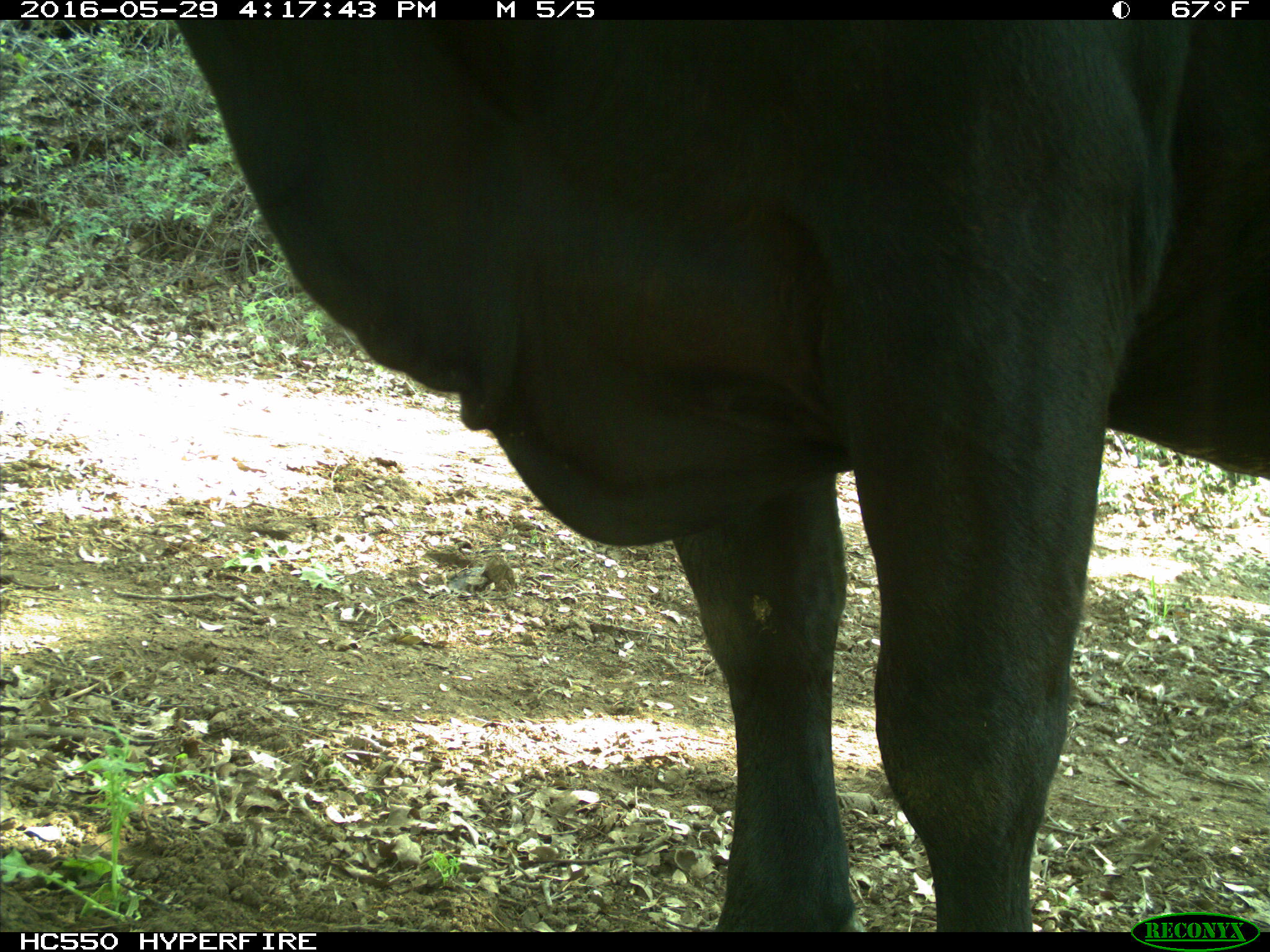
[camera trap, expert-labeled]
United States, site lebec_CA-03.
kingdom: Animalia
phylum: Chordata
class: Mammalia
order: Artiodactyla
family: Bovidae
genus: Bos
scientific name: Bos taurus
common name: domestic cow